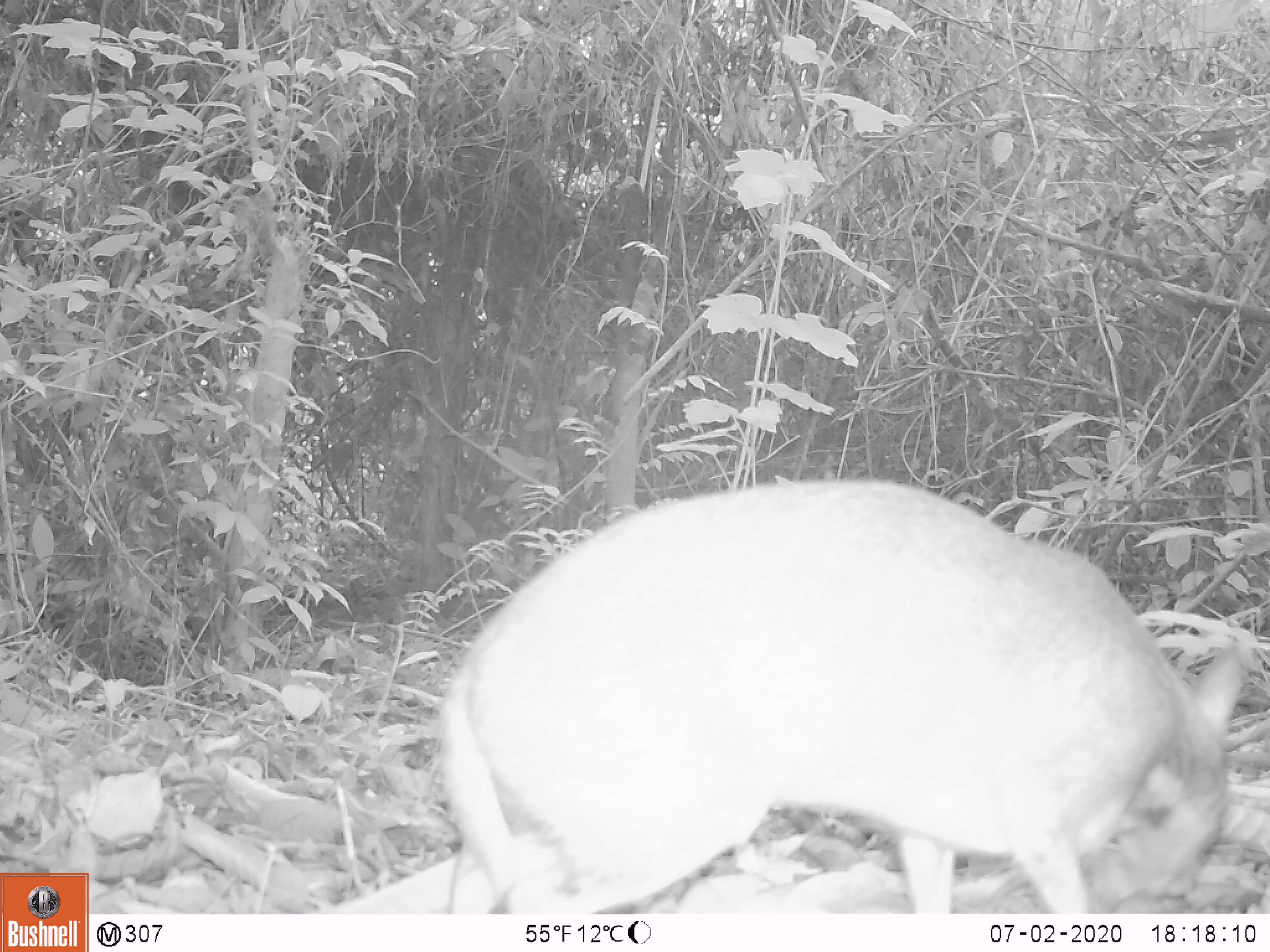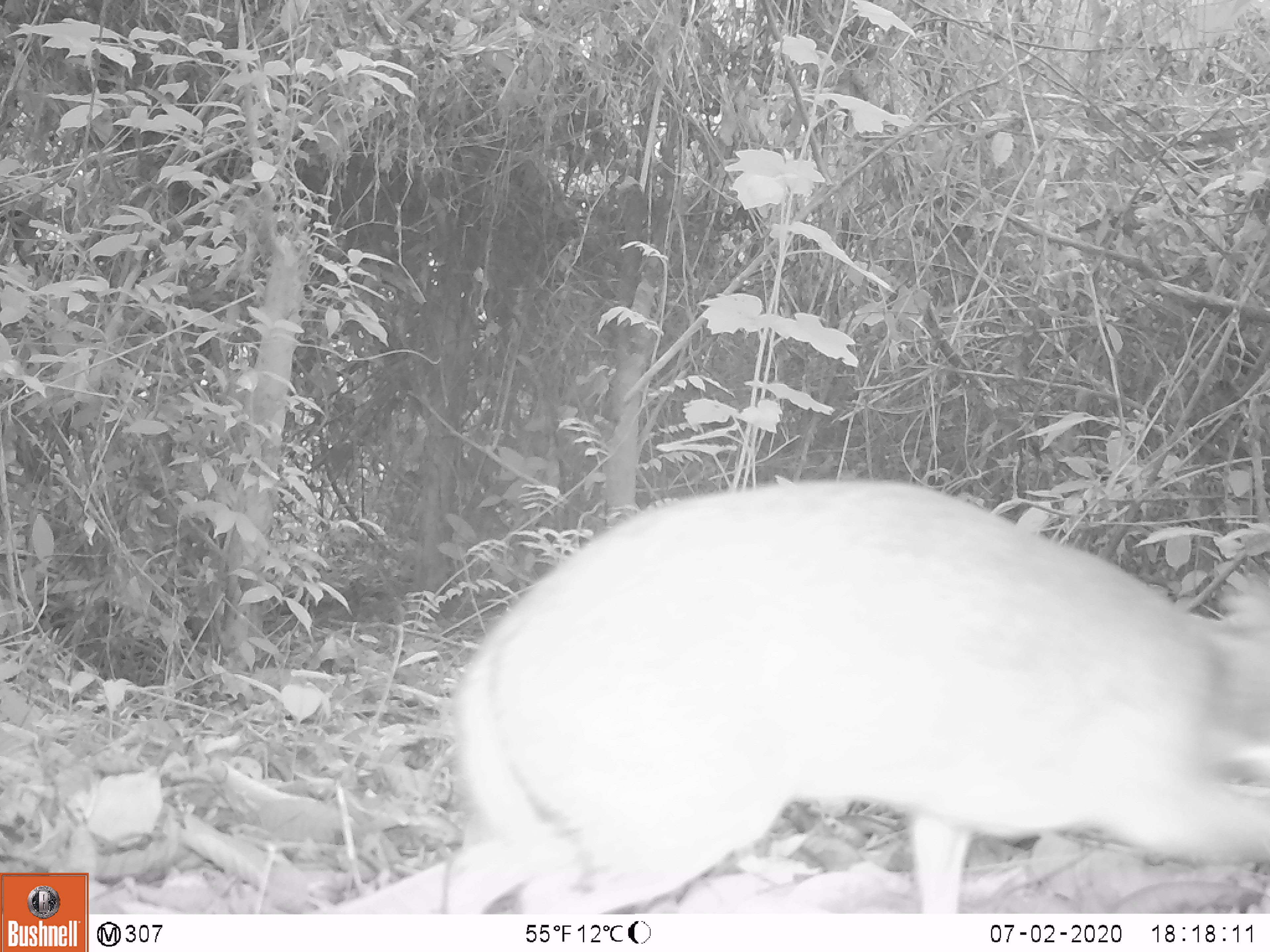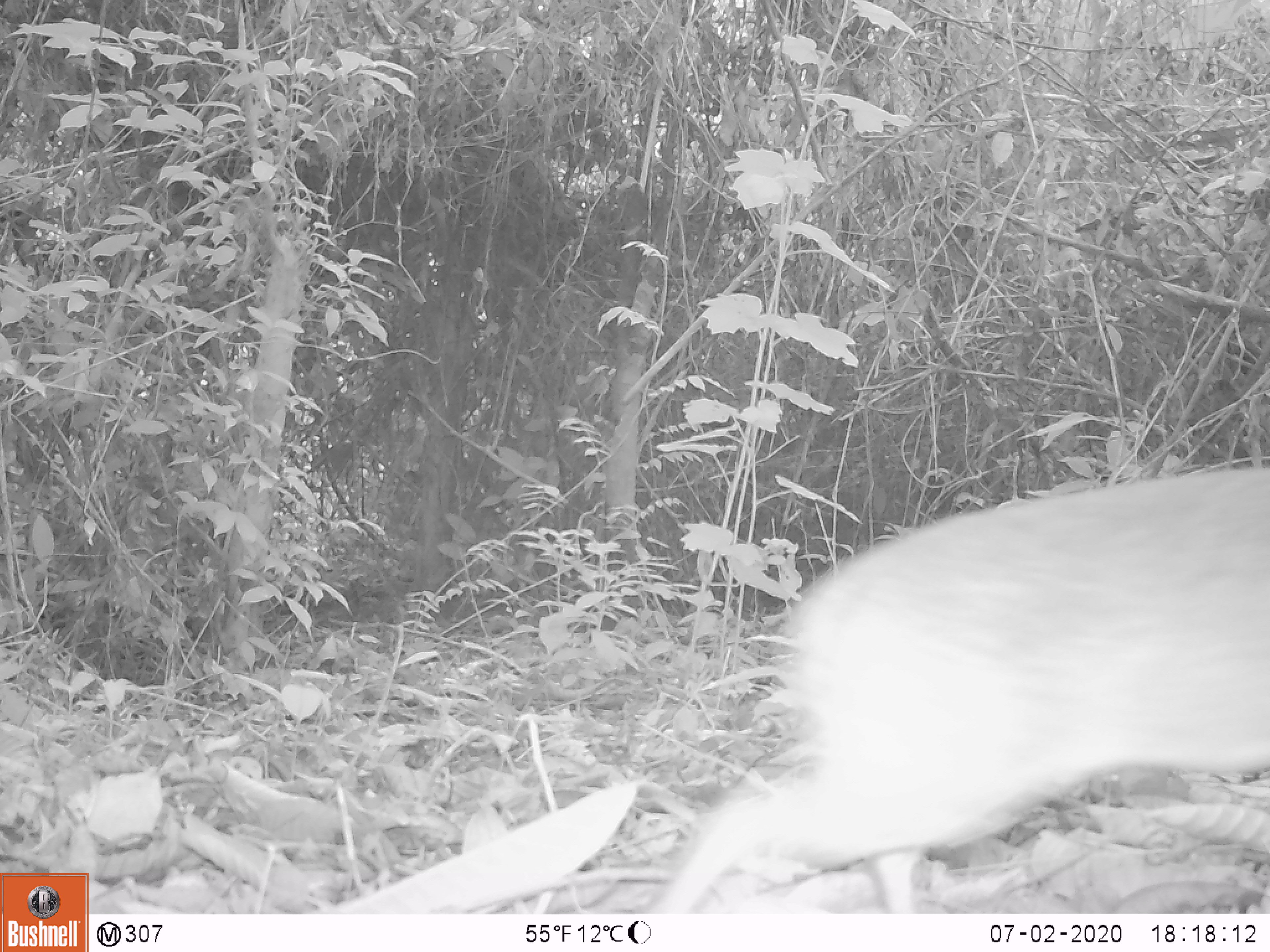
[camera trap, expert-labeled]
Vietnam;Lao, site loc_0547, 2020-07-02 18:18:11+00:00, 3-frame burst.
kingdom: Animalia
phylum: Chordata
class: Mammalia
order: Artiodactyla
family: Tragulidae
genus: Moschiola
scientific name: Moschiola meminna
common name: chevrotain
Chevrotain (Moschiola meminna). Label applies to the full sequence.